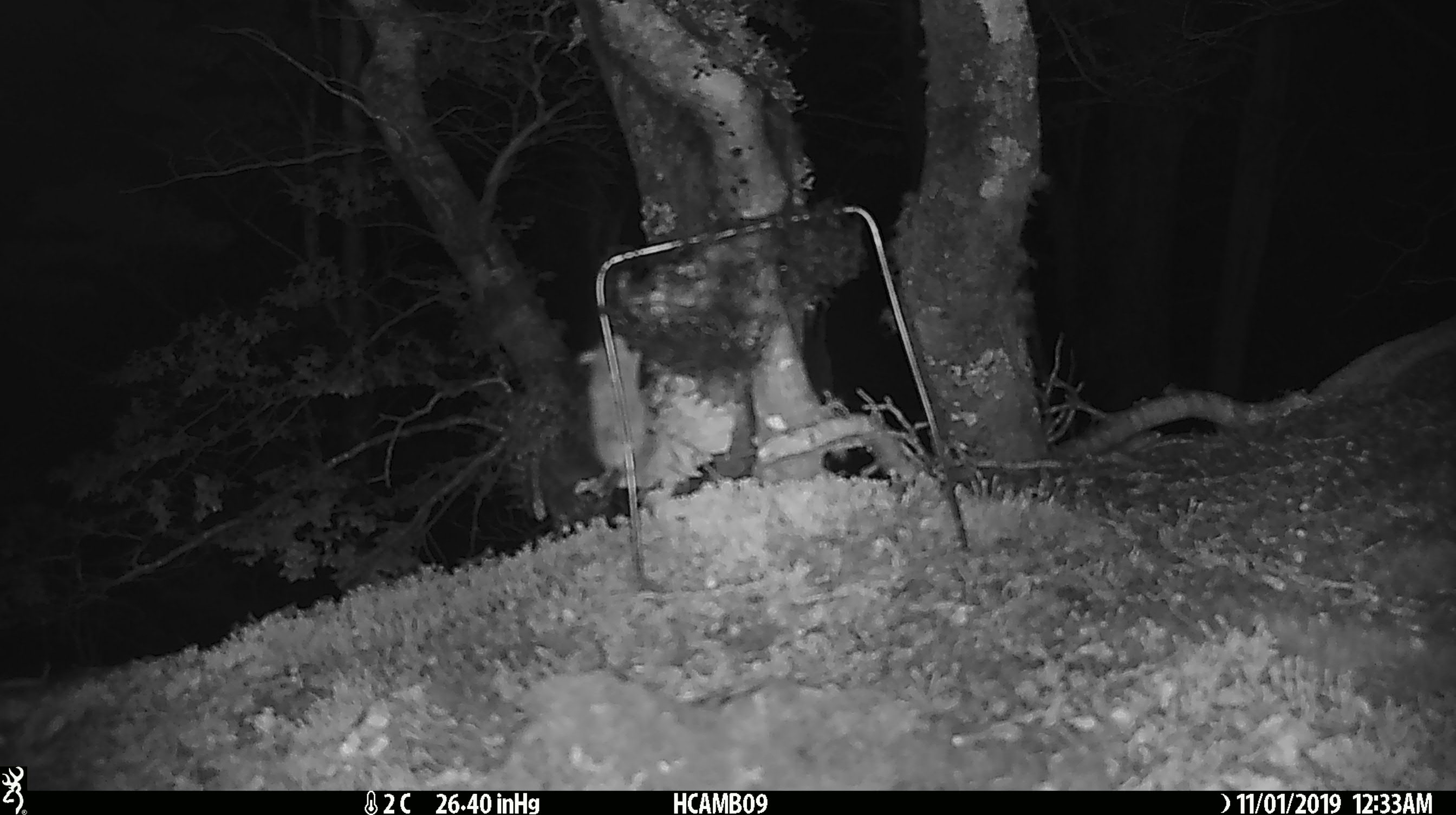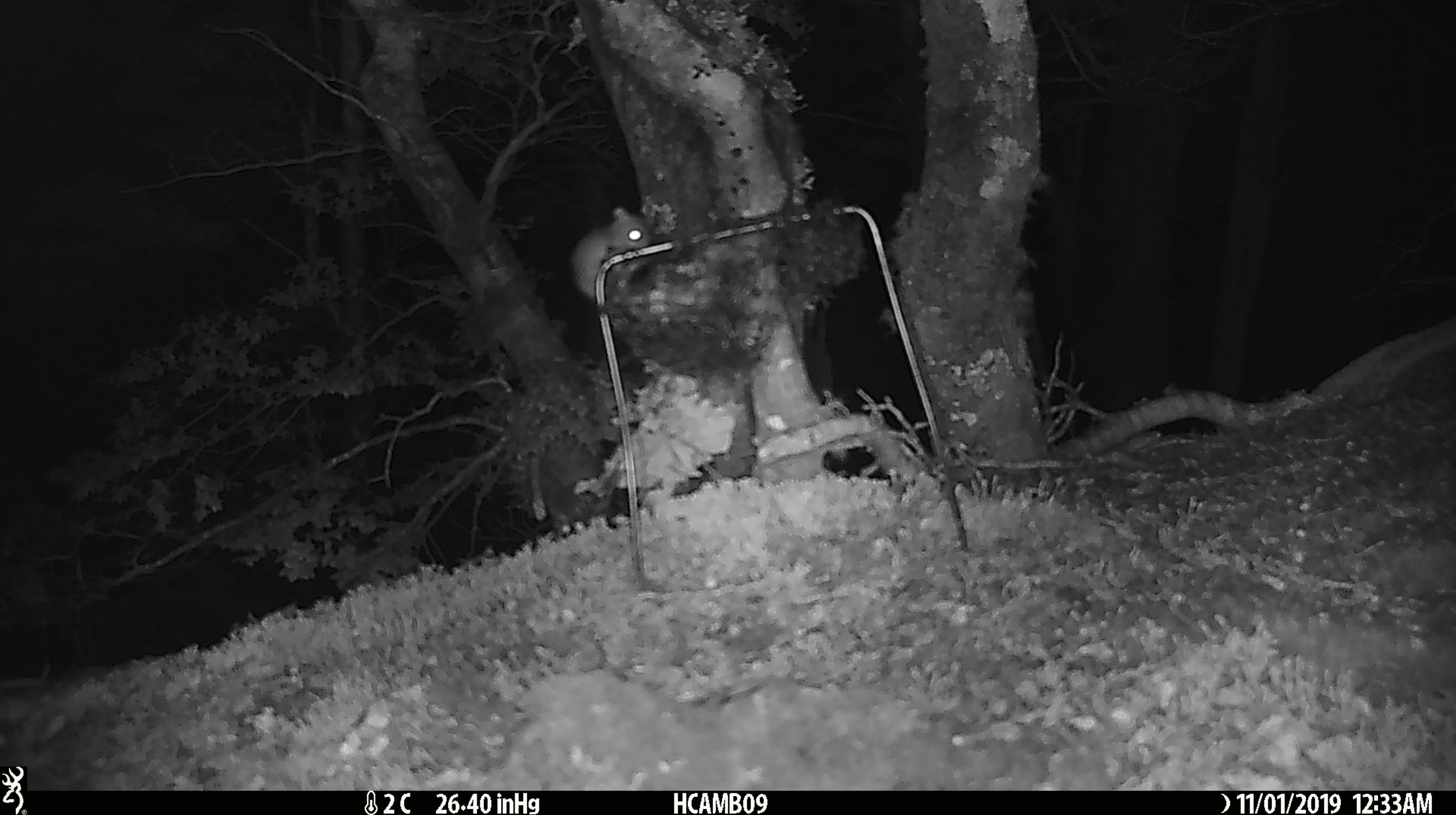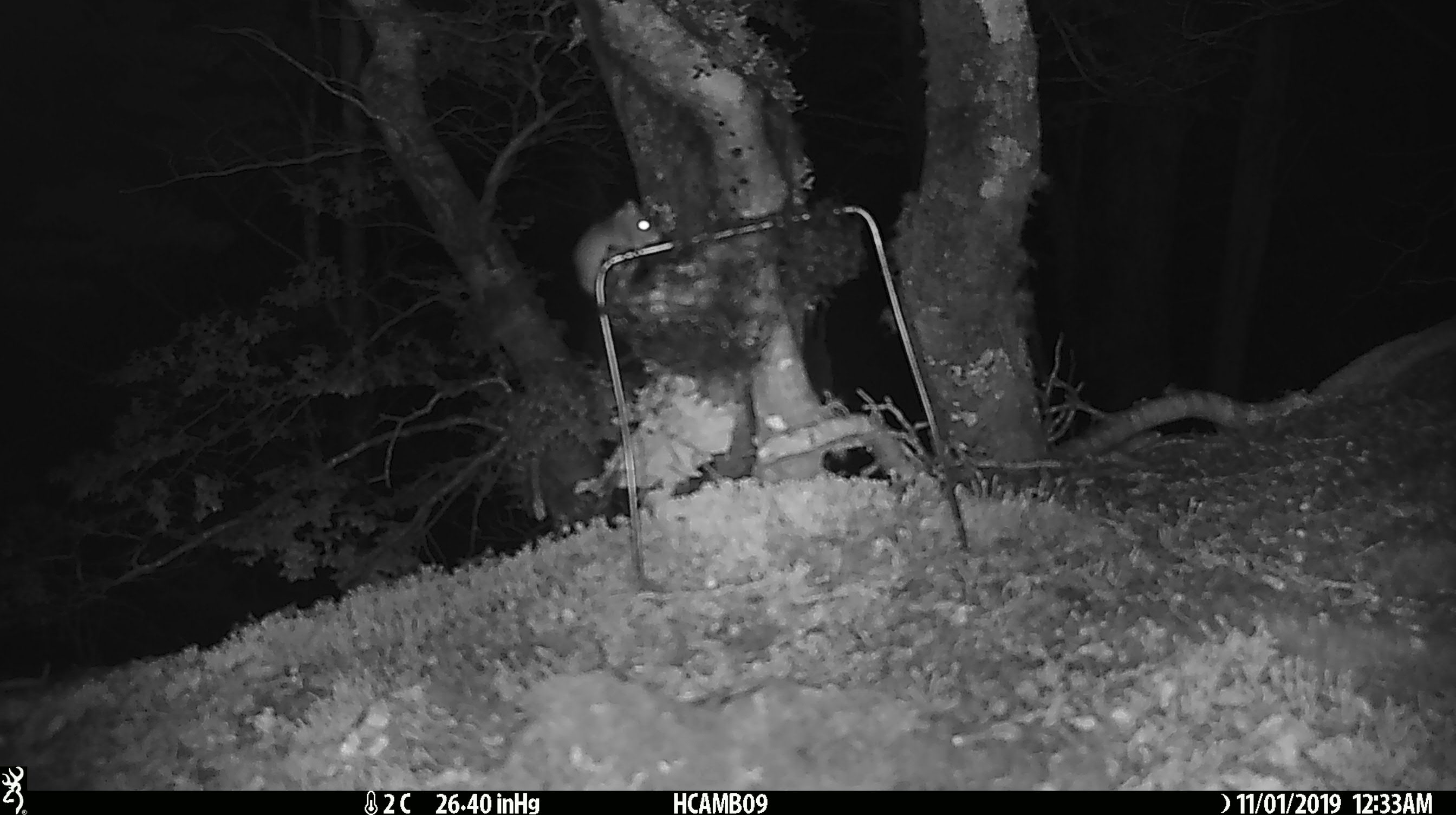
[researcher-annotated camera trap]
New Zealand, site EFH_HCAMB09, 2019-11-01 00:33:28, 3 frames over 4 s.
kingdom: Animalia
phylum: Chordata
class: Mammalia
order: Rodentia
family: Muridae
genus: Mus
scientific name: Mus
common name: mouse